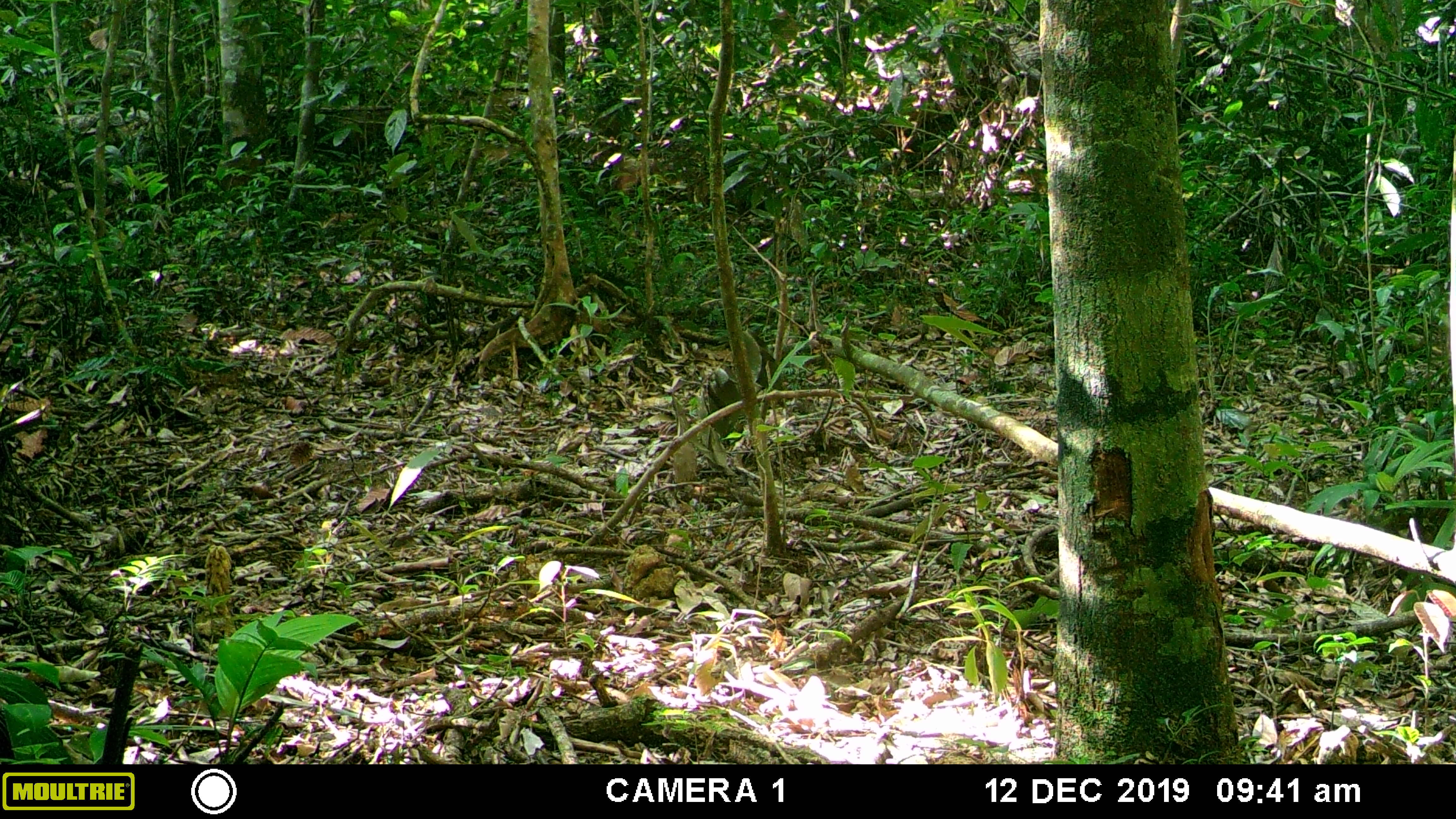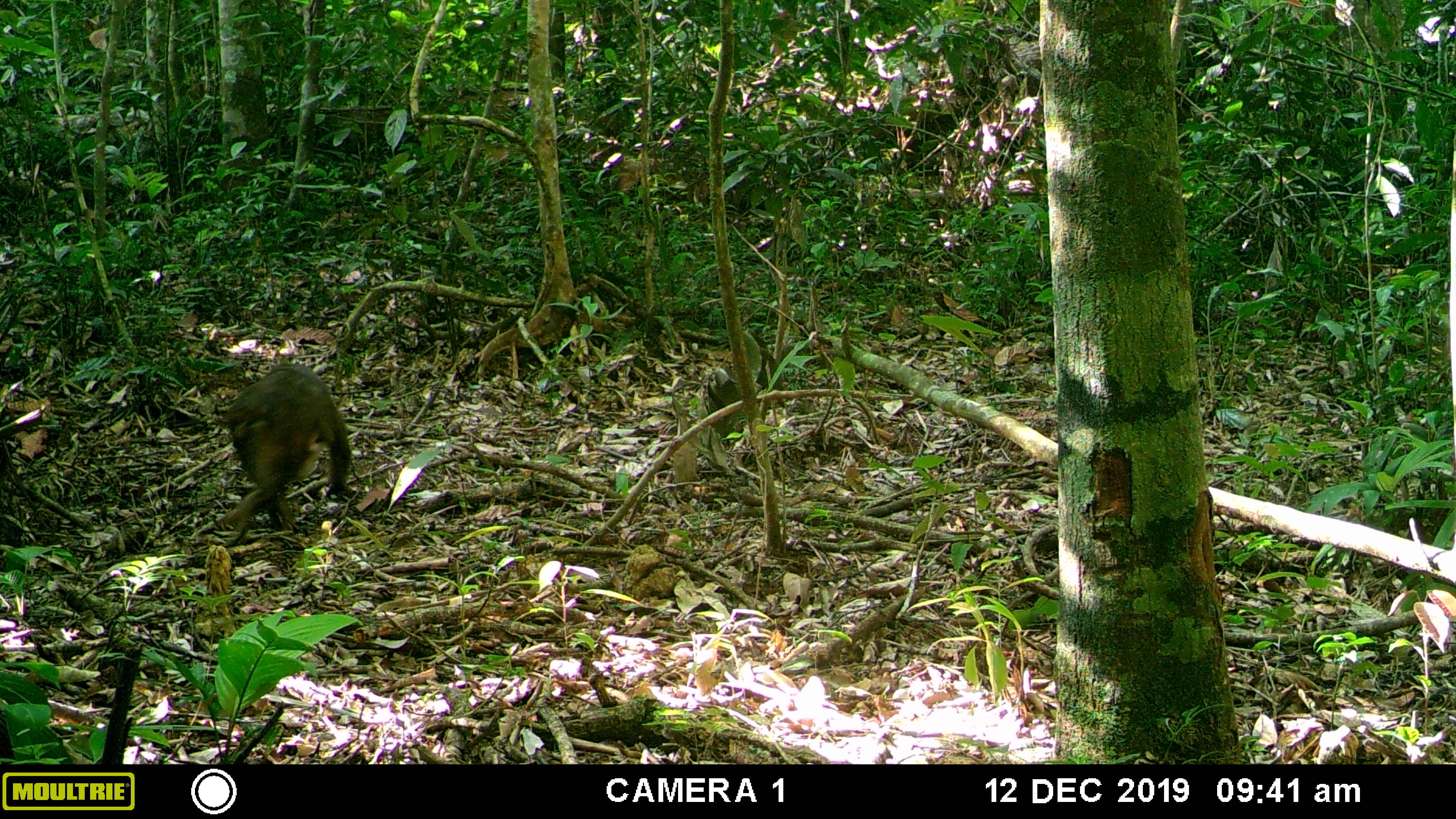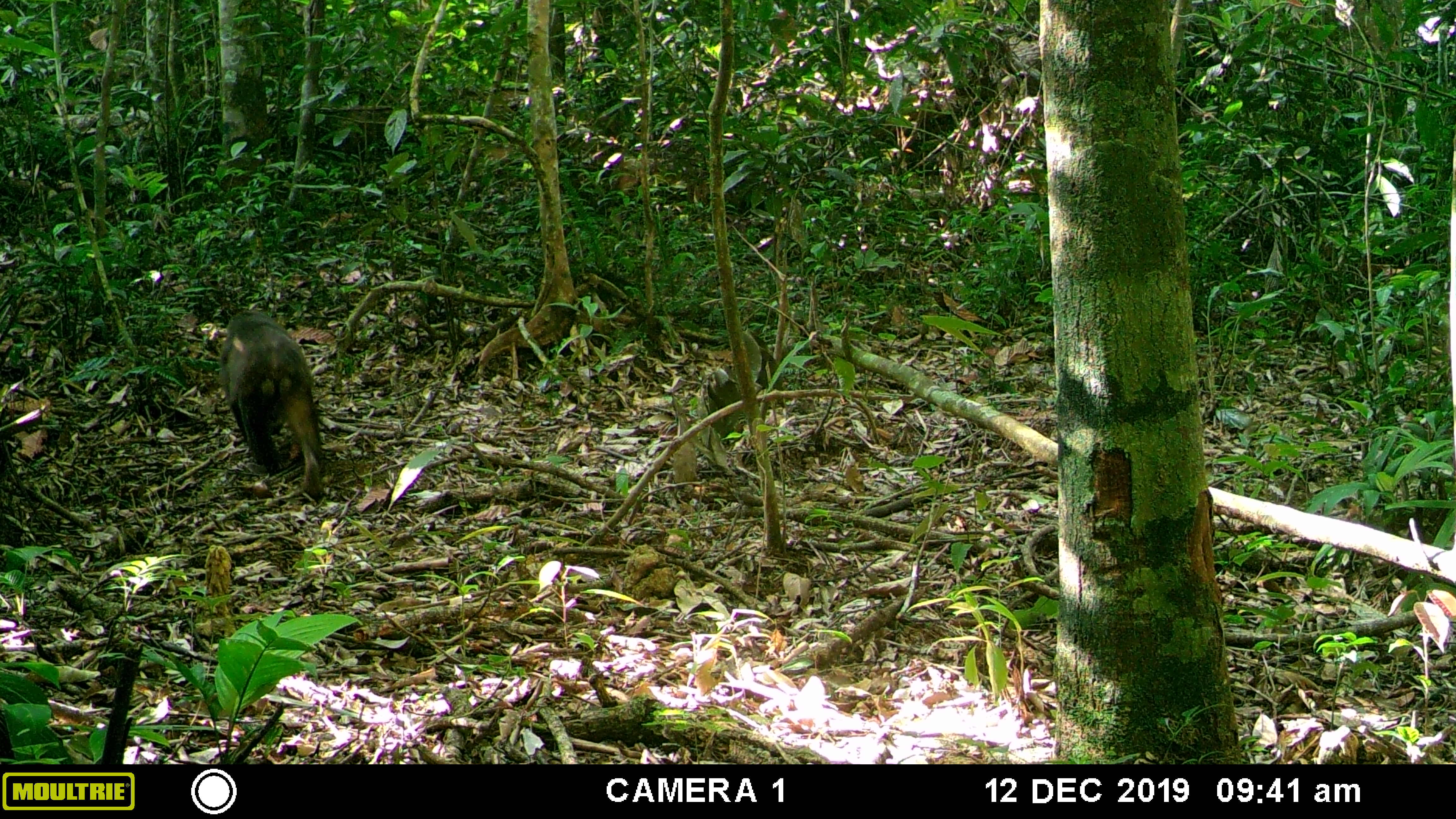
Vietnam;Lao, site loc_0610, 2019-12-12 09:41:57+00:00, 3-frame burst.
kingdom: Animalia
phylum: Chordata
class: Mammalia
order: Primates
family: Cercopithecidae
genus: Macaca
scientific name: Macaca arctoides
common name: stump-tailed macaque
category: stump tailed macaque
Stump tailed macaque (stump-tailed macaque) (Macaca arctoides). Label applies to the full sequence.